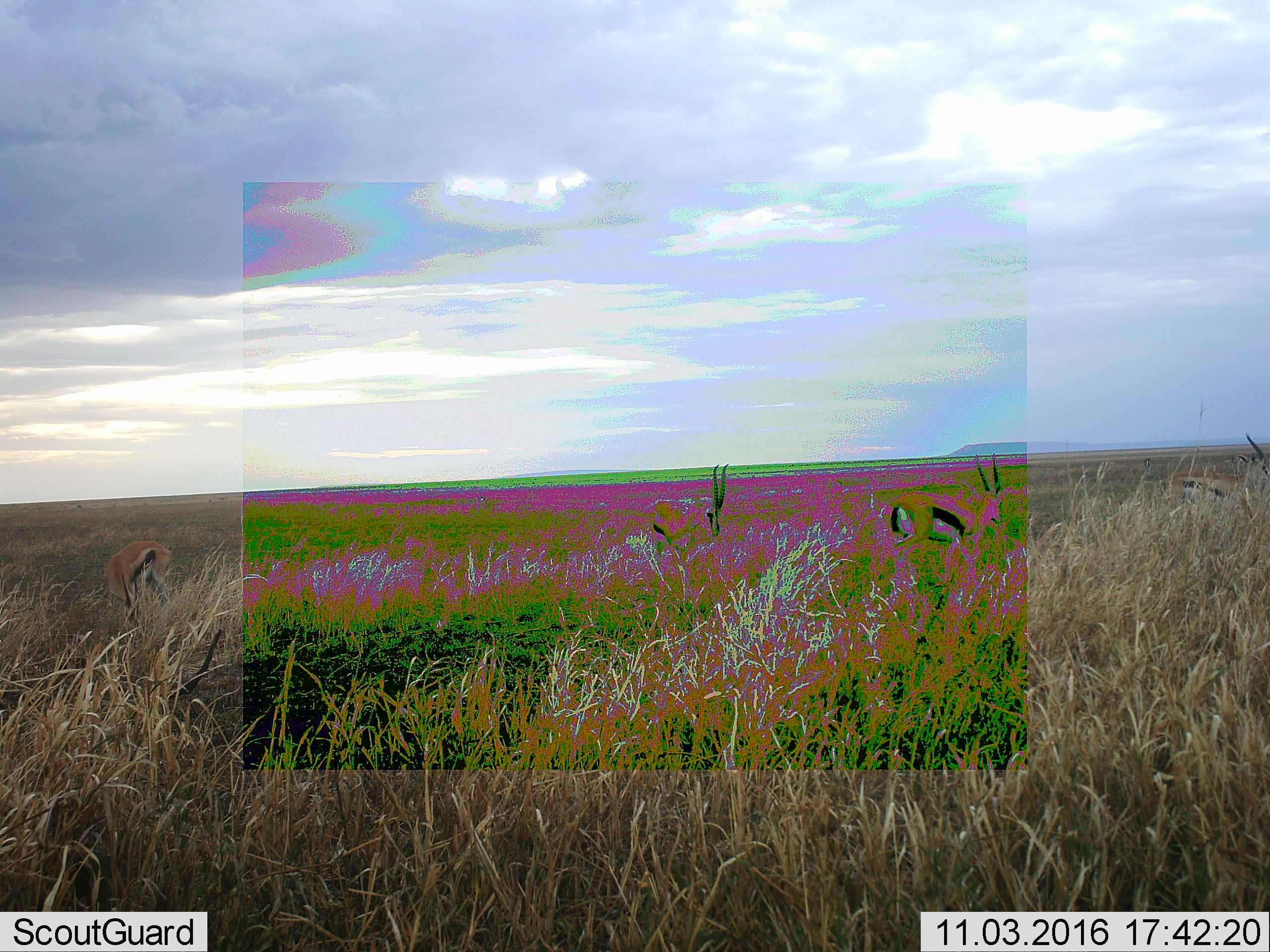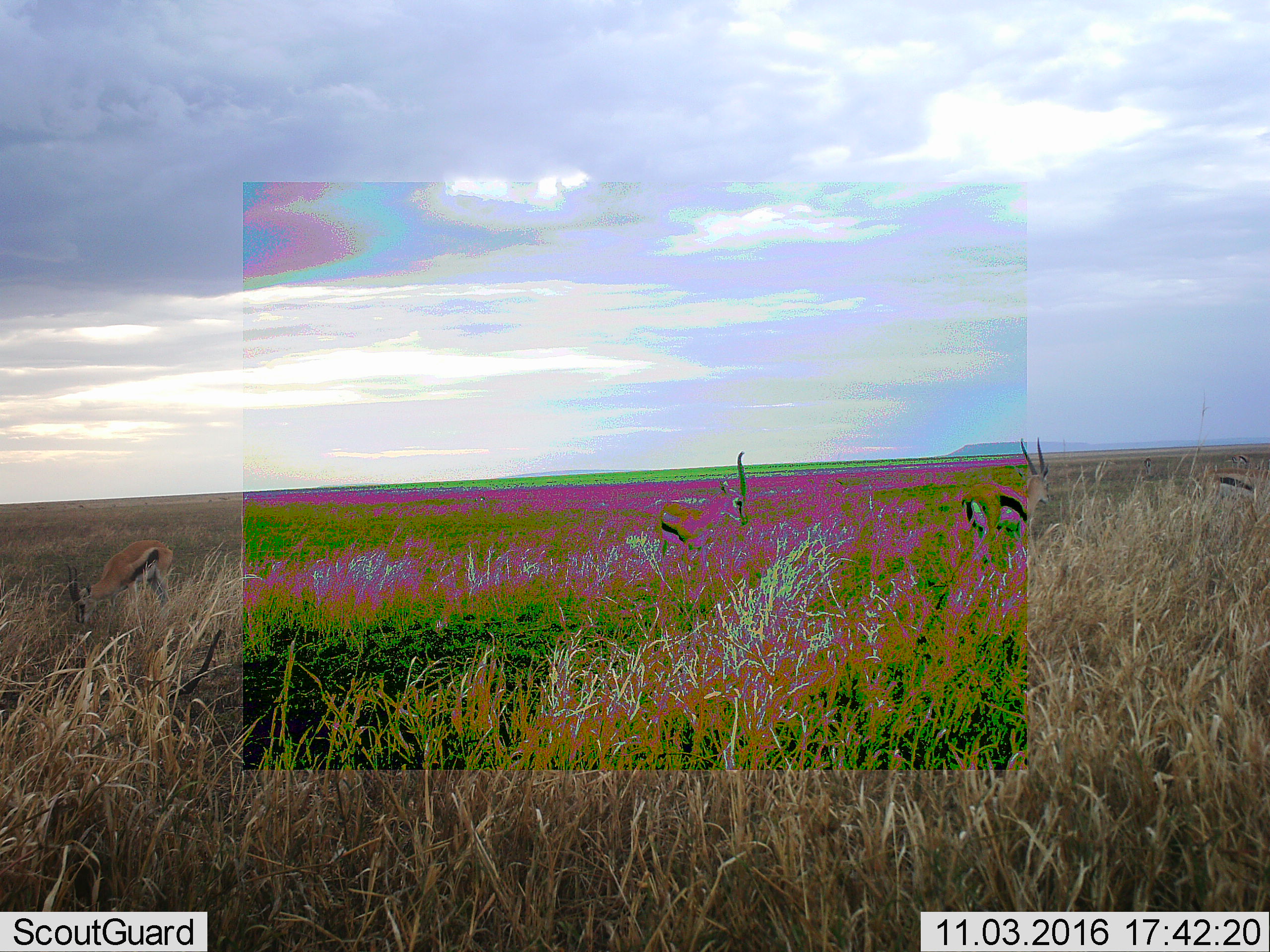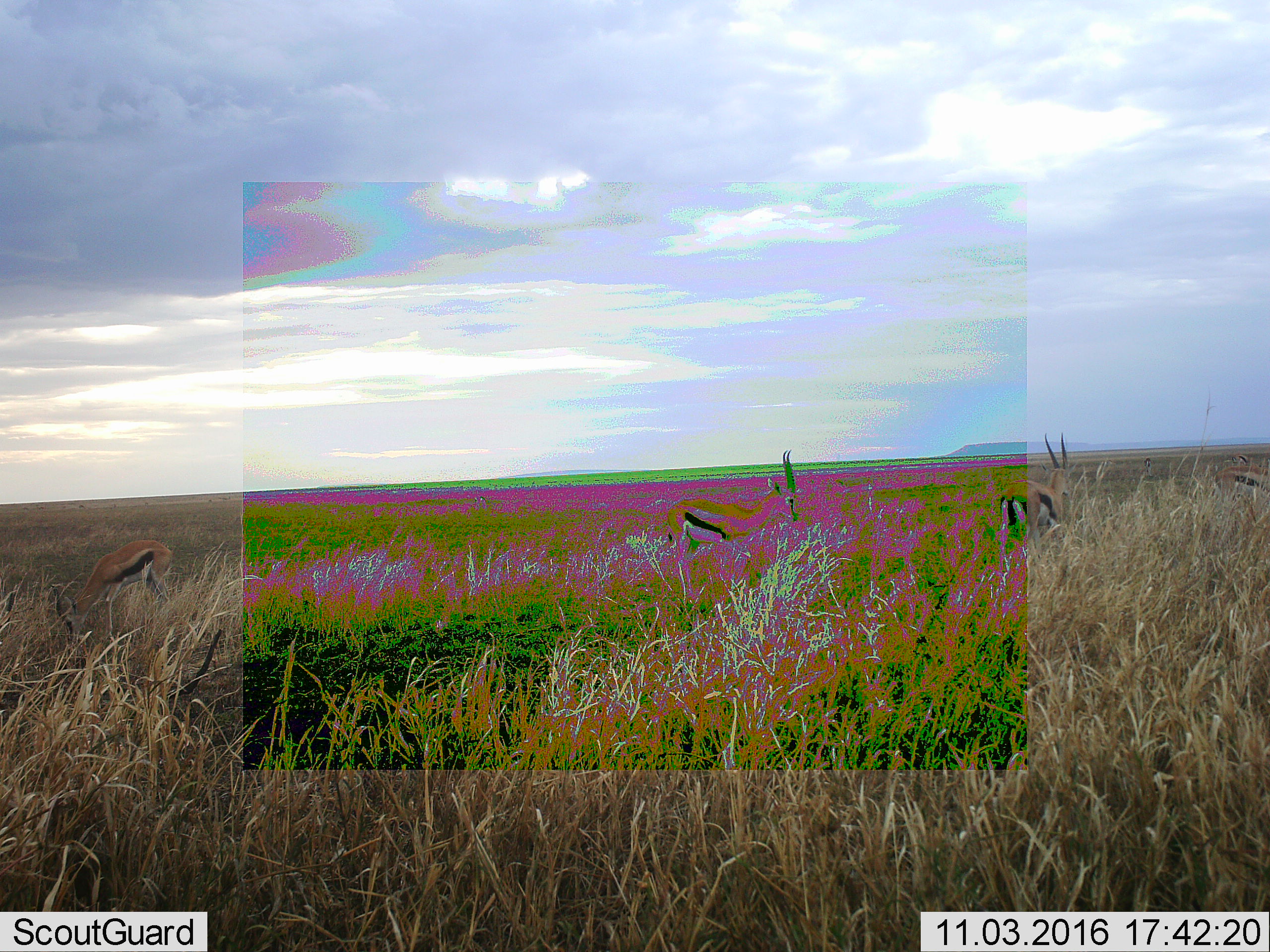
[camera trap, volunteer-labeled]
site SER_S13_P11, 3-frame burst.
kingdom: Animalia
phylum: Chordata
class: Mammalia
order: Artiodactyla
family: Bovidae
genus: Eudorcas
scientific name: Eudorcas thomsonii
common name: thomson's gazelle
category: gazellethomsons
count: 4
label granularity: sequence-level